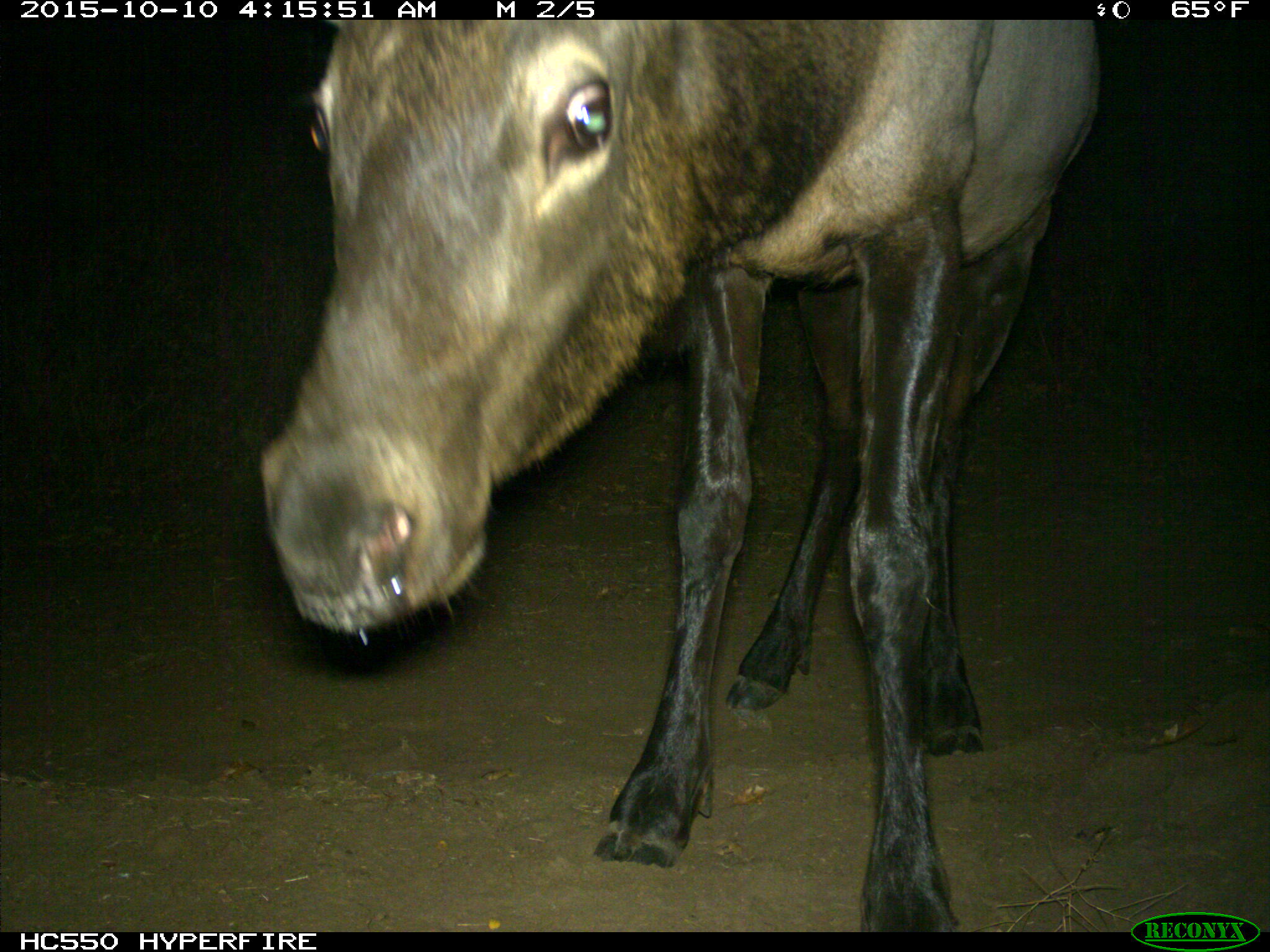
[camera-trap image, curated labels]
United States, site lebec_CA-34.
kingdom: Animalia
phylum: Chordata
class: Mammalia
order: Artiodactyla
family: Cervidae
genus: Cervus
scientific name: Cervus canadensis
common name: elk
Cervus canadensis (elk).